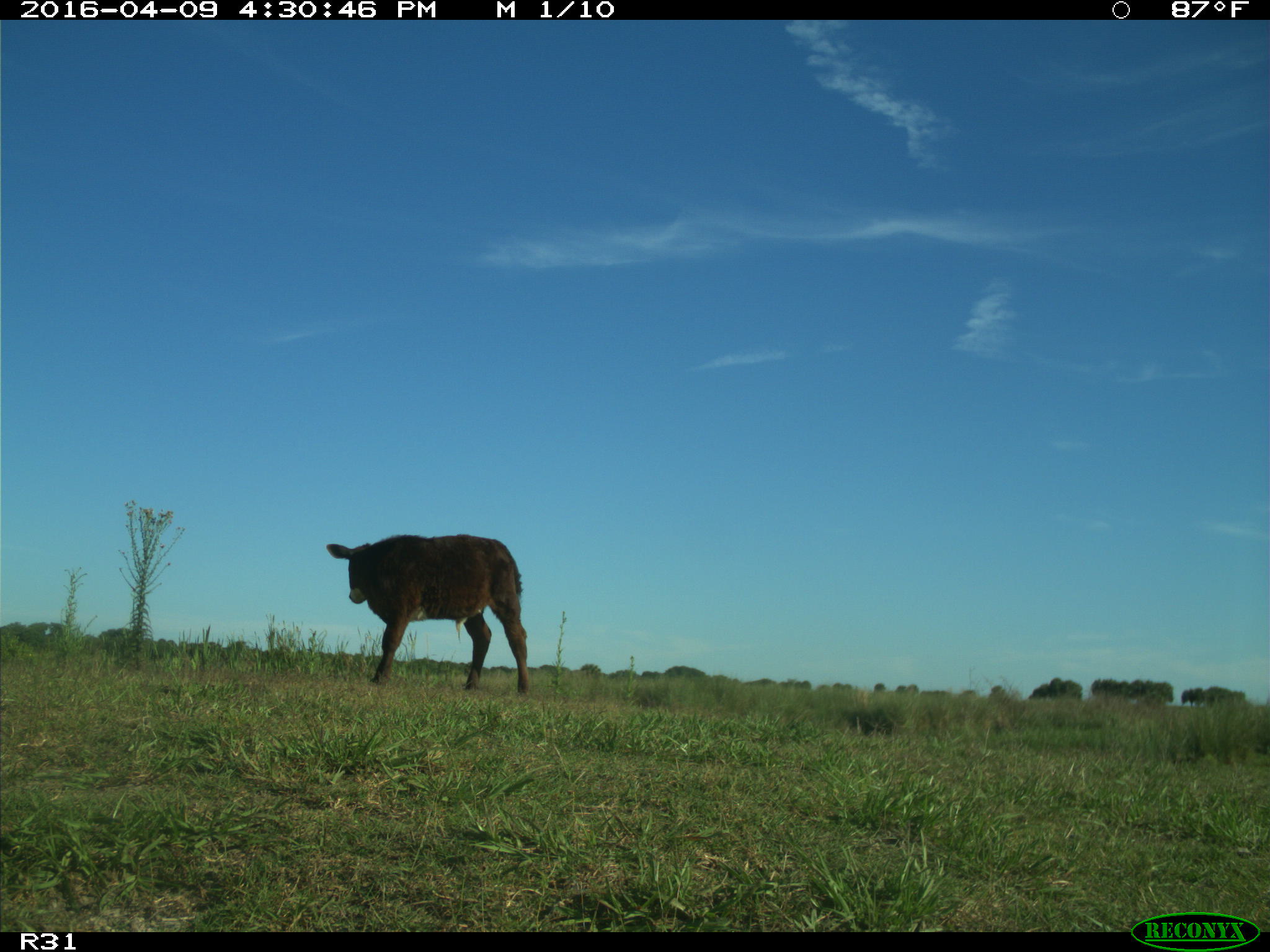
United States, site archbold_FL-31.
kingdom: Animalia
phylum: Chordata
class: Mammalia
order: Artiodactyla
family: Bovidae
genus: Bos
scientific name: Bos taurus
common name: domestic cow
Bos taurus (domestic cow).